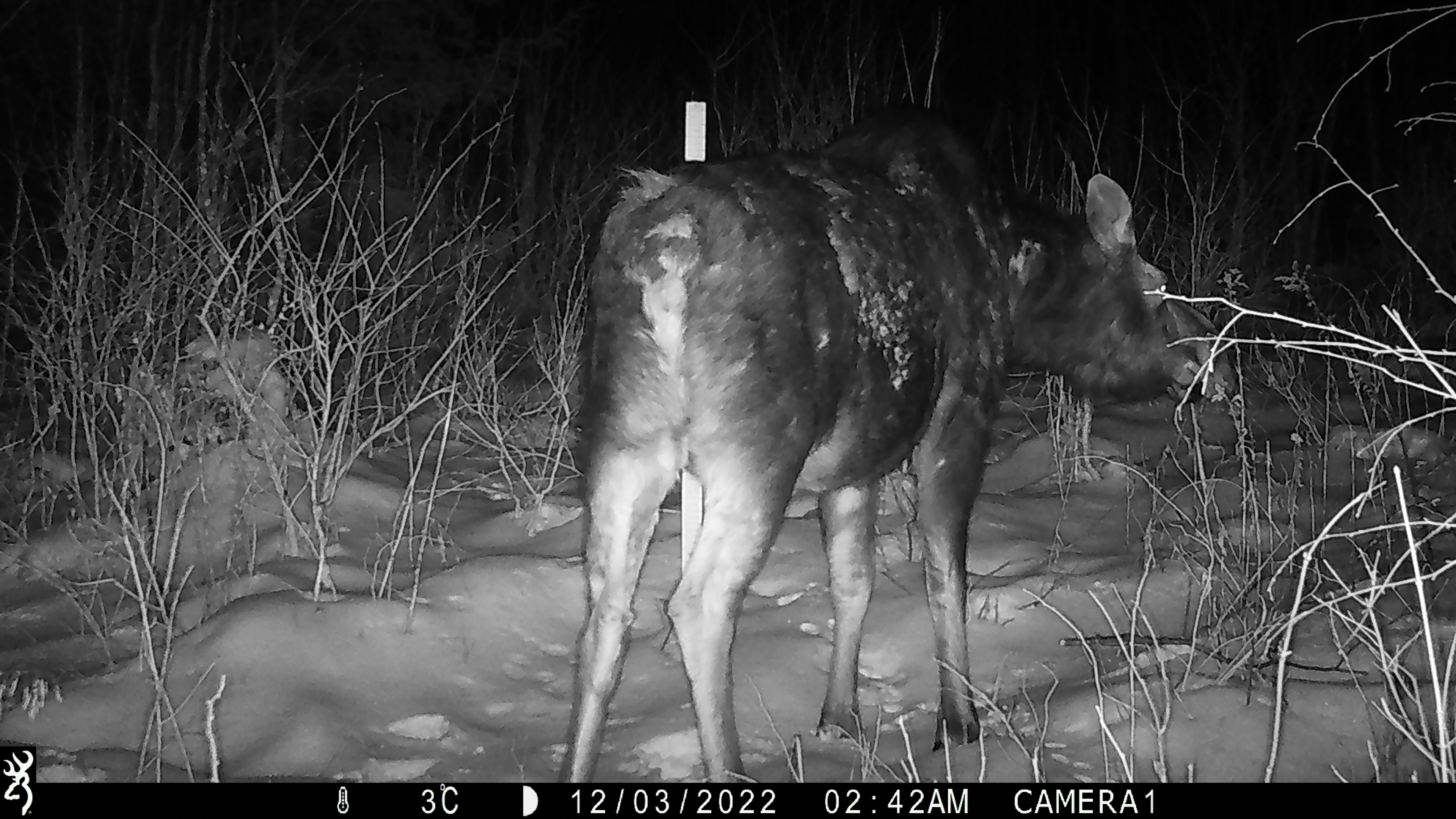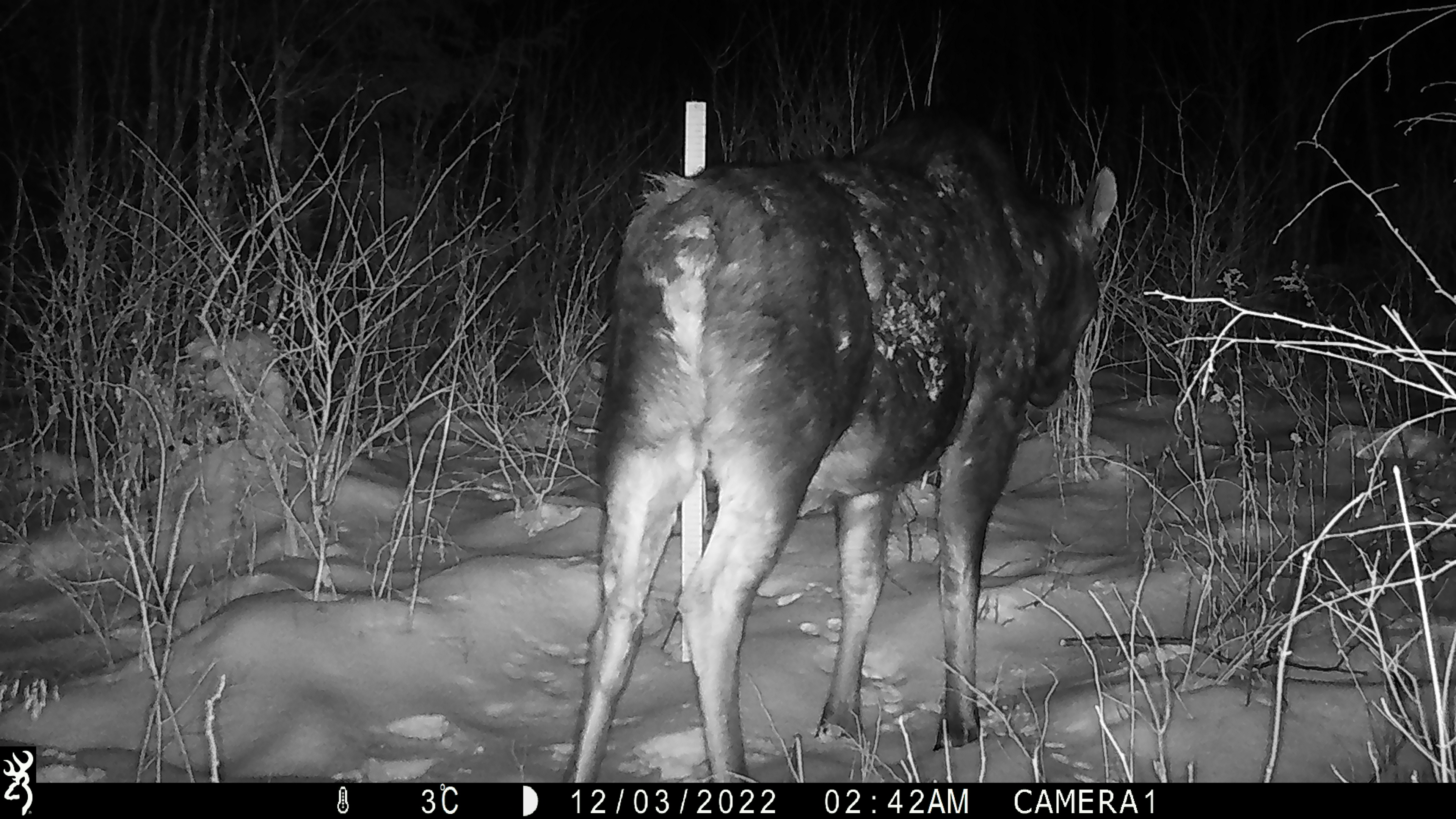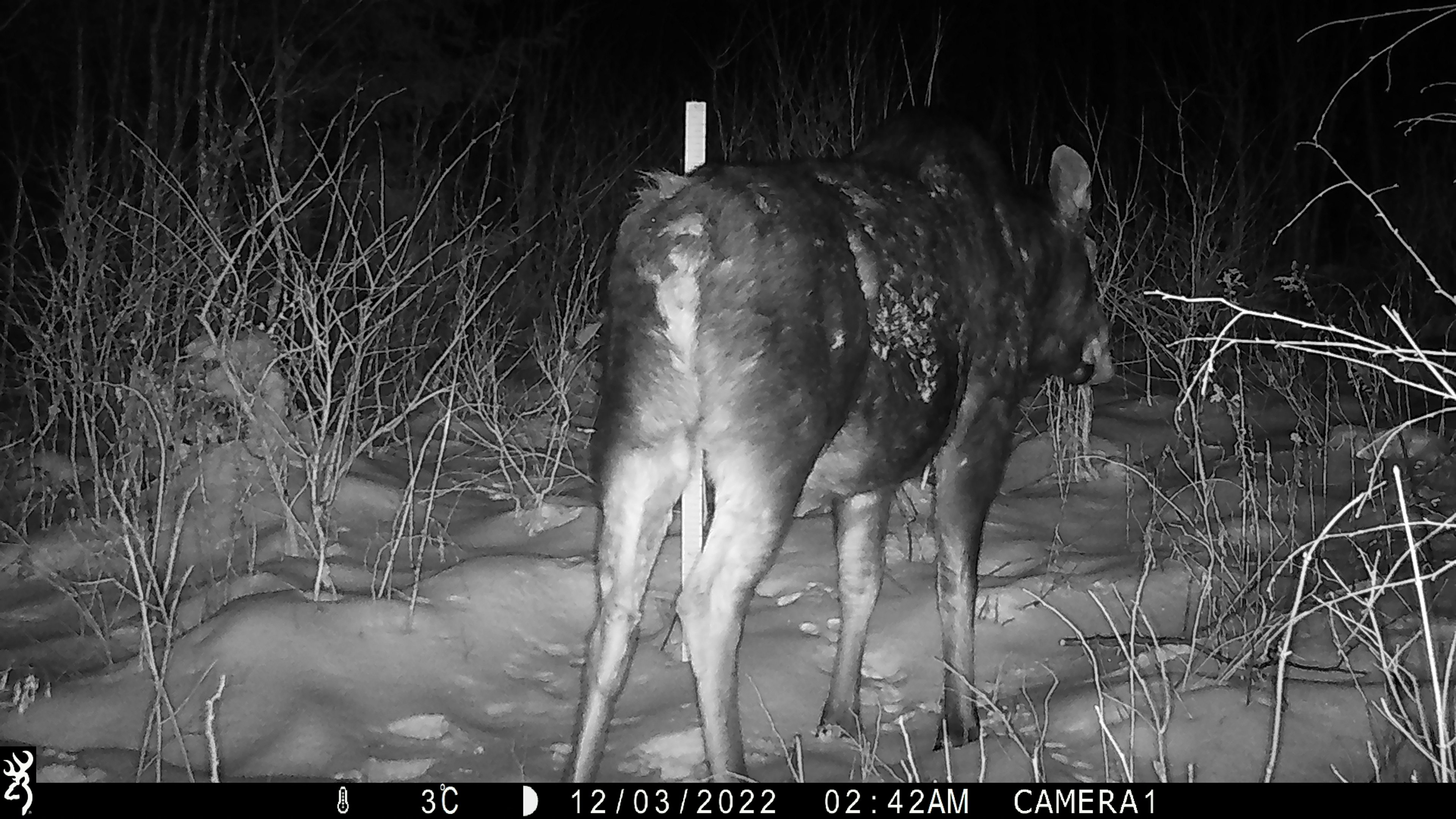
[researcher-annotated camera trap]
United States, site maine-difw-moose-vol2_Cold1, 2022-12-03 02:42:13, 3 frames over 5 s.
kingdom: Animalia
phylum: Chordata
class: Mammalia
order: Artiodactyla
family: Cervidae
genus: Alces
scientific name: Alces alces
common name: moose